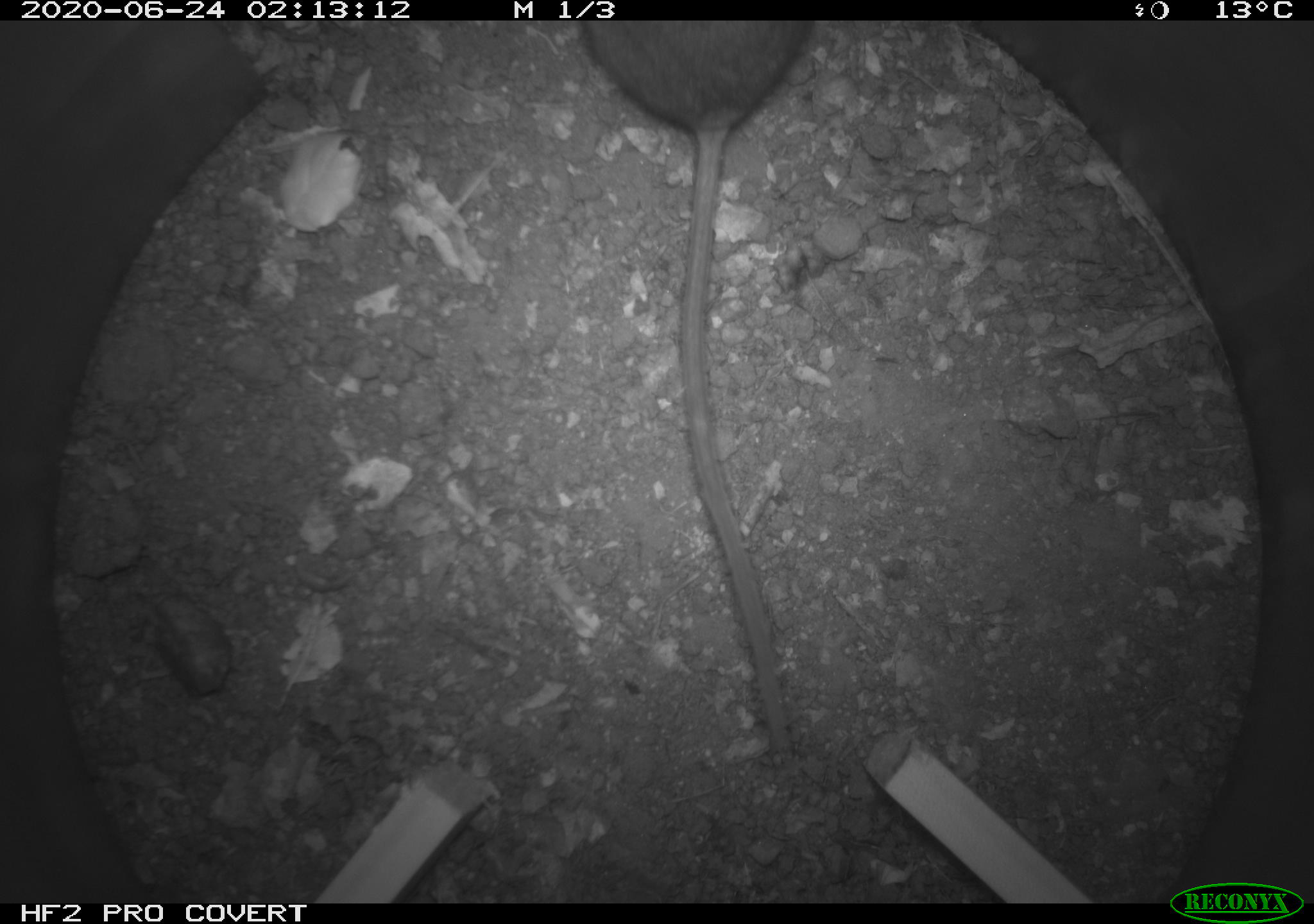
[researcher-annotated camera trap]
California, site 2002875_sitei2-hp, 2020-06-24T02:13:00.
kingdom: Animalia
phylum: Chordata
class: Mammalia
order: Rodentia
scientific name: Rodentia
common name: mouse species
Mouse species (Rodentia).